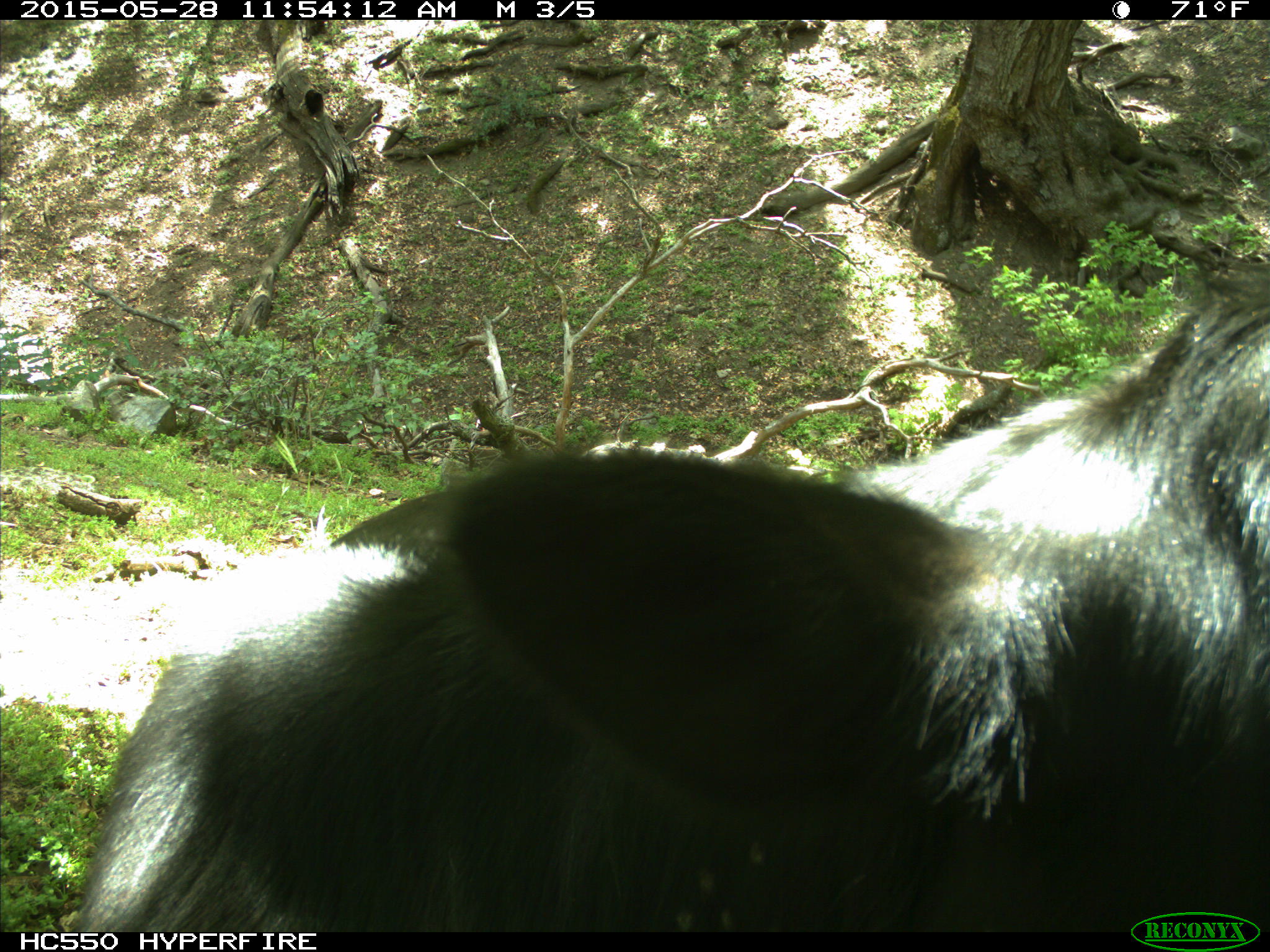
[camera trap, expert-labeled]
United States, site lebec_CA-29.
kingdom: Animalia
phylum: Chordata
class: Mammalia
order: Artiodactyla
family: Bovidae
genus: Bos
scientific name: Bos taurus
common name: domestic cow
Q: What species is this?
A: Bos taurus (domestic cow).